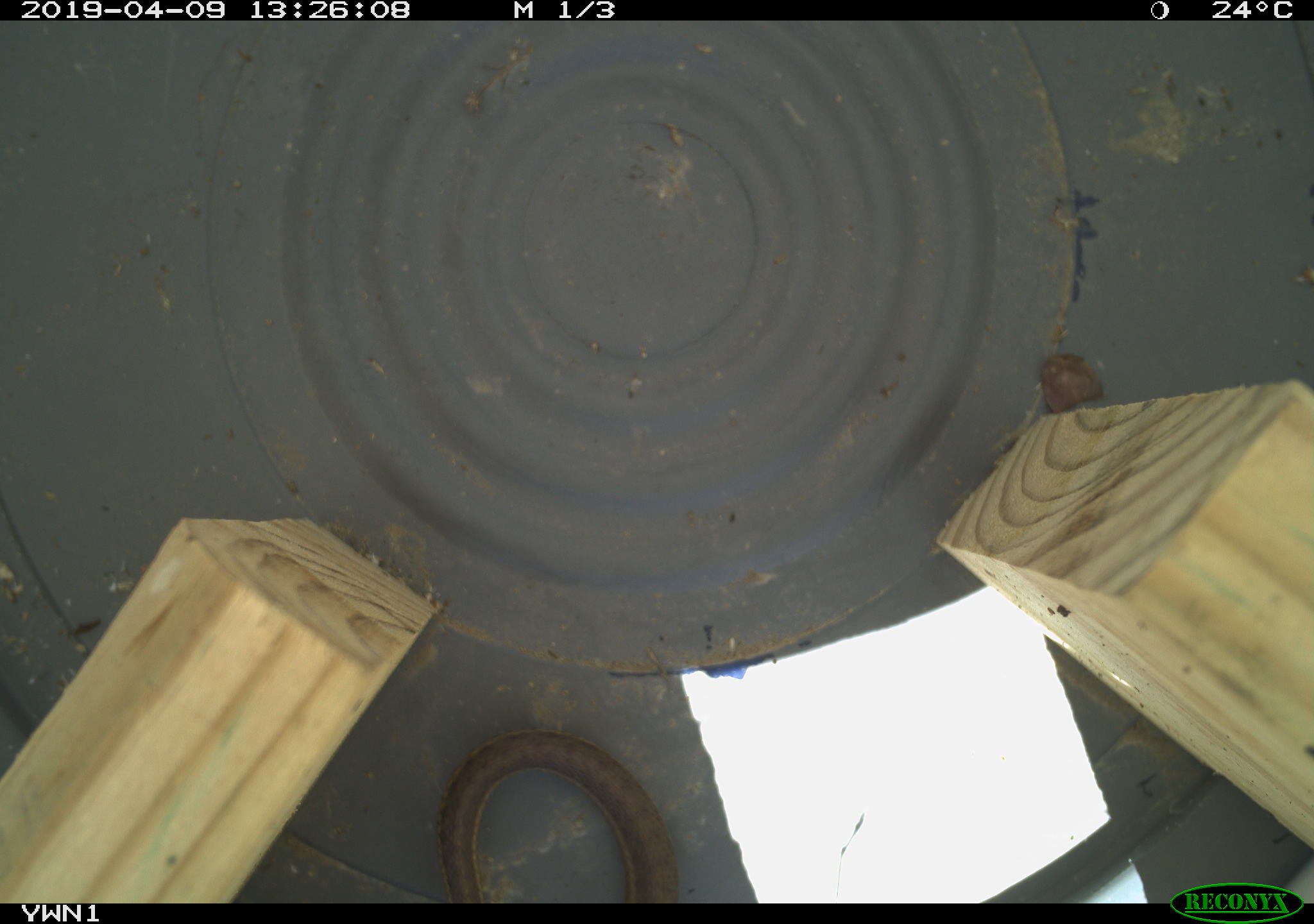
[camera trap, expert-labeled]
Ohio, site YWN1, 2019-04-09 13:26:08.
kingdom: Animalia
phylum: Chordata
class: Reptilia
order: Squamata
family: Colubridae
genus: Thamnophis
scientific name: Thamnophis sirtalis sirtalis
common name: eastern gartersnake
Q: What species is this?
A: Eastern gartersnake (Thamnophis sirtalis sirtalis).